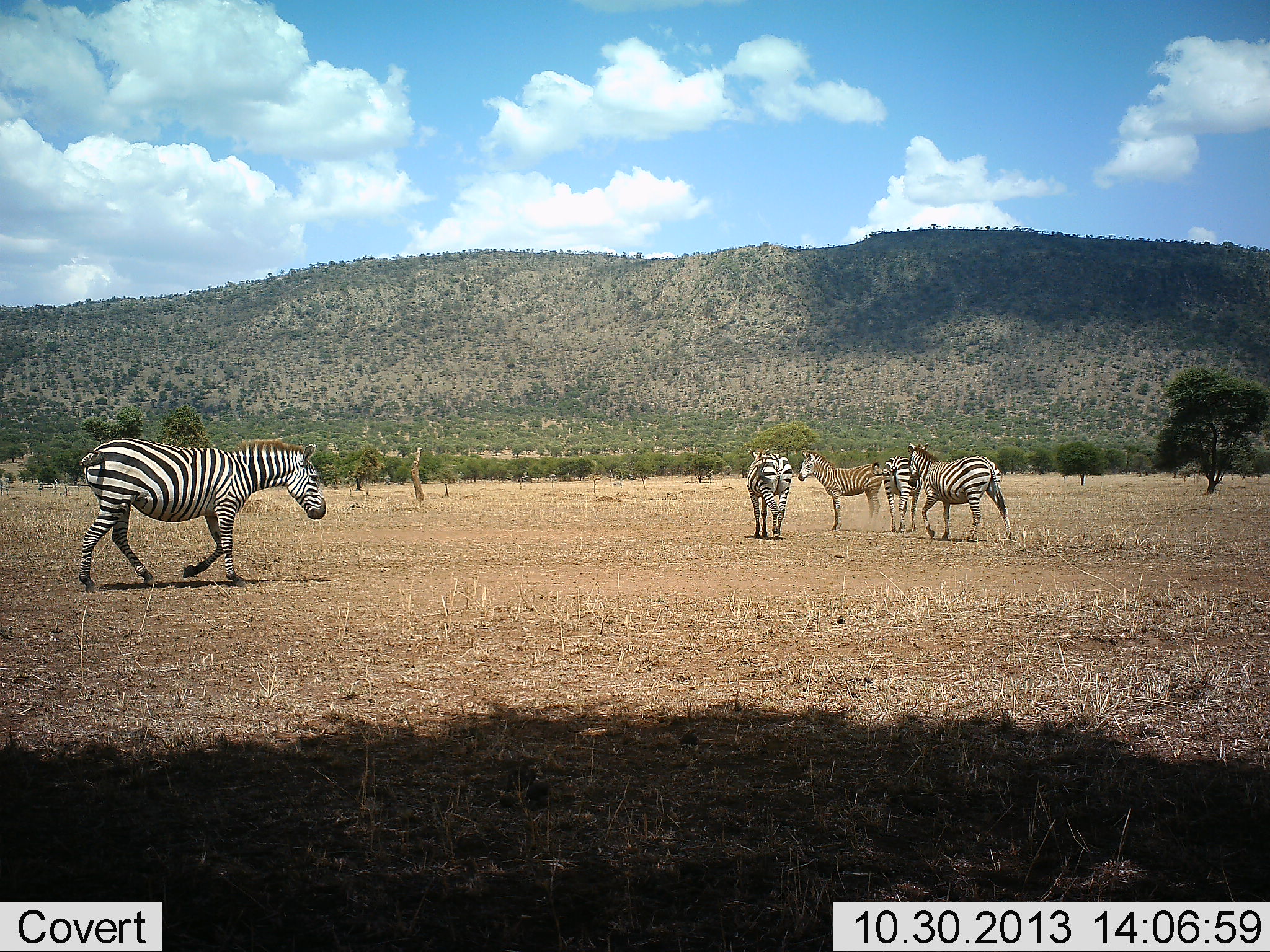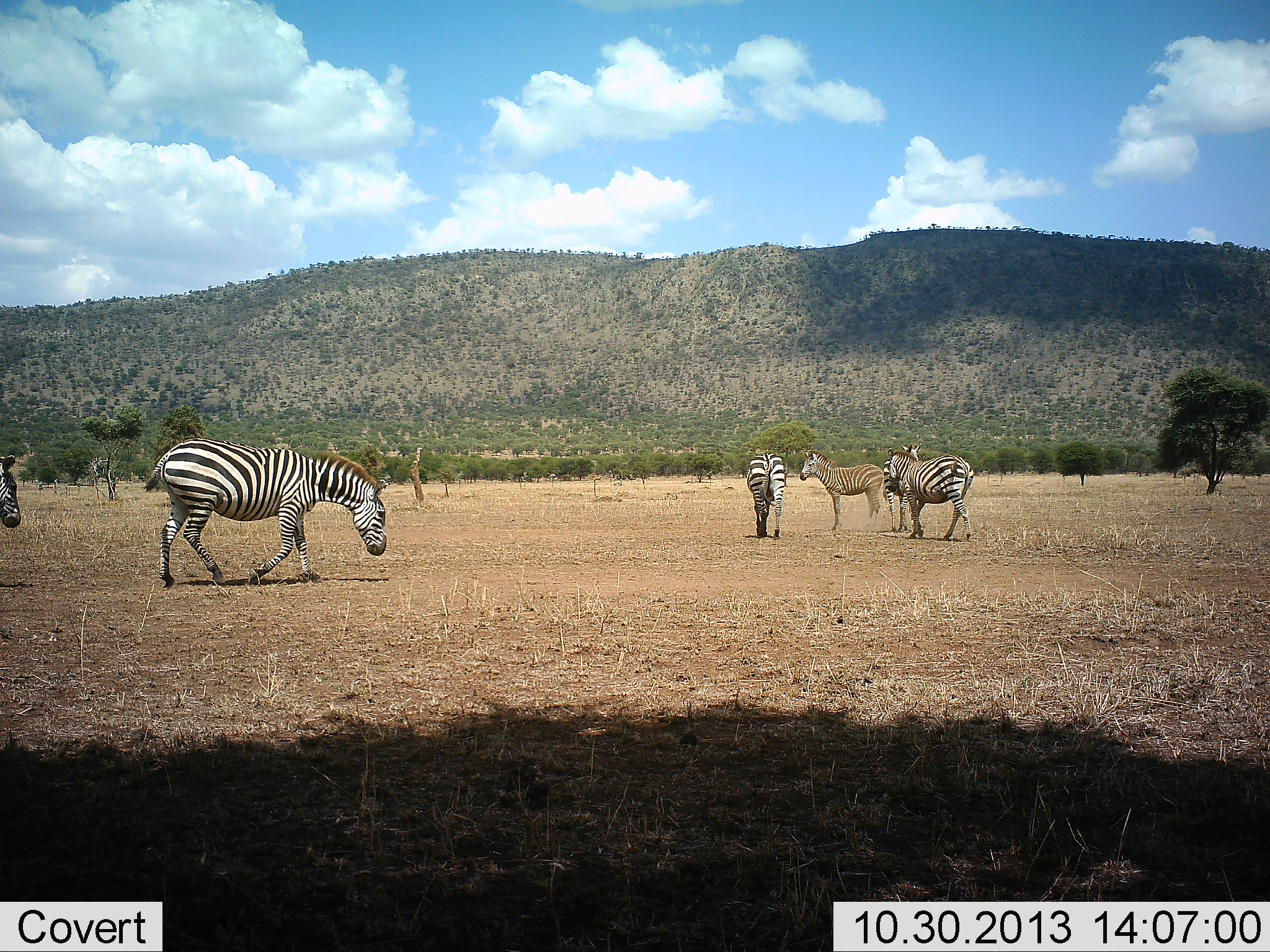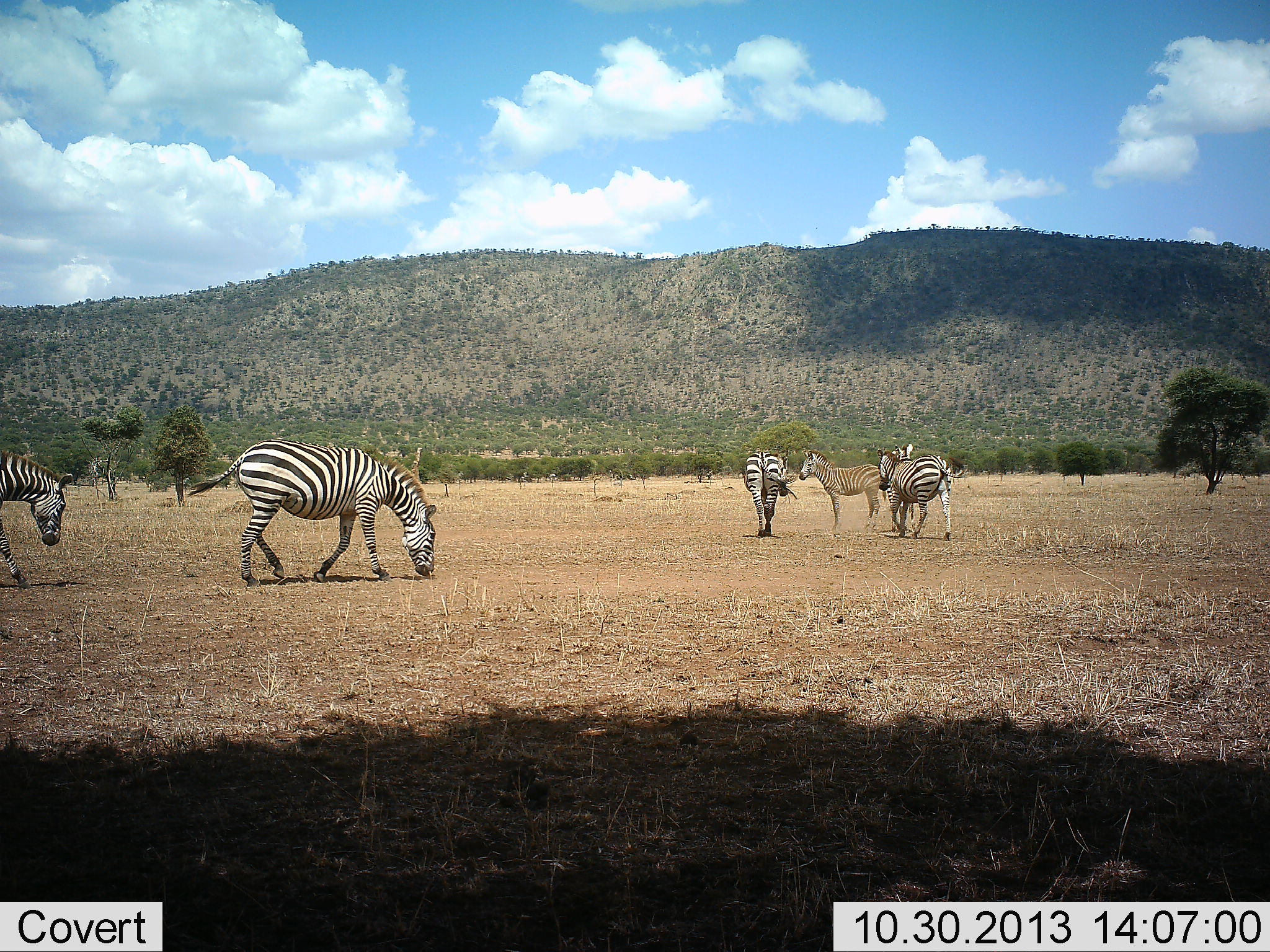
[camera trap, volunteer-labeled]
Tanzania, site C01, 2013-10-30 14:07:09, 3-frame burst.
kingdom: Animalia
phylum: Chordata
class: Mammalia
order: Perissodactyla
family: Equidae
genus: Equus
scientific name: Equus quagga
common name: plains zebra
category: zebra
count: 6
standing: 80%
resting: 0%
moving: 90%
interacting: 10%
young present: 10%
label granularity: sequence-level